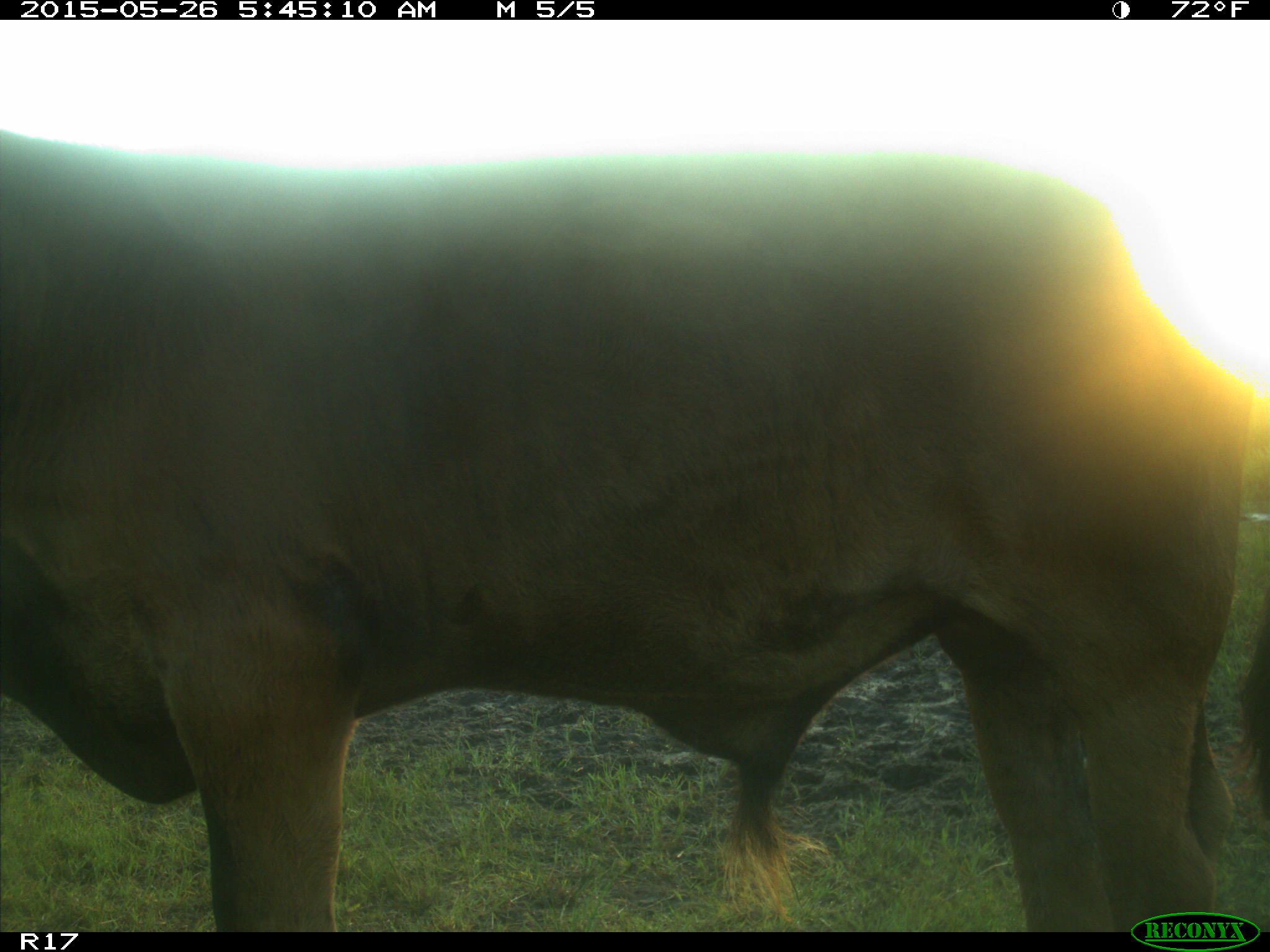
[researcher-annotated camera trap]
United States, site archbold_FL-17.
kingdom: Animalia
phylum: Chordata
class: Mammalia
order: Artiodactyla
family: Bovidae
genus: Bos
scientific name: Bos taurus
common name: domestic cow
Bos taurus (domestic cow).